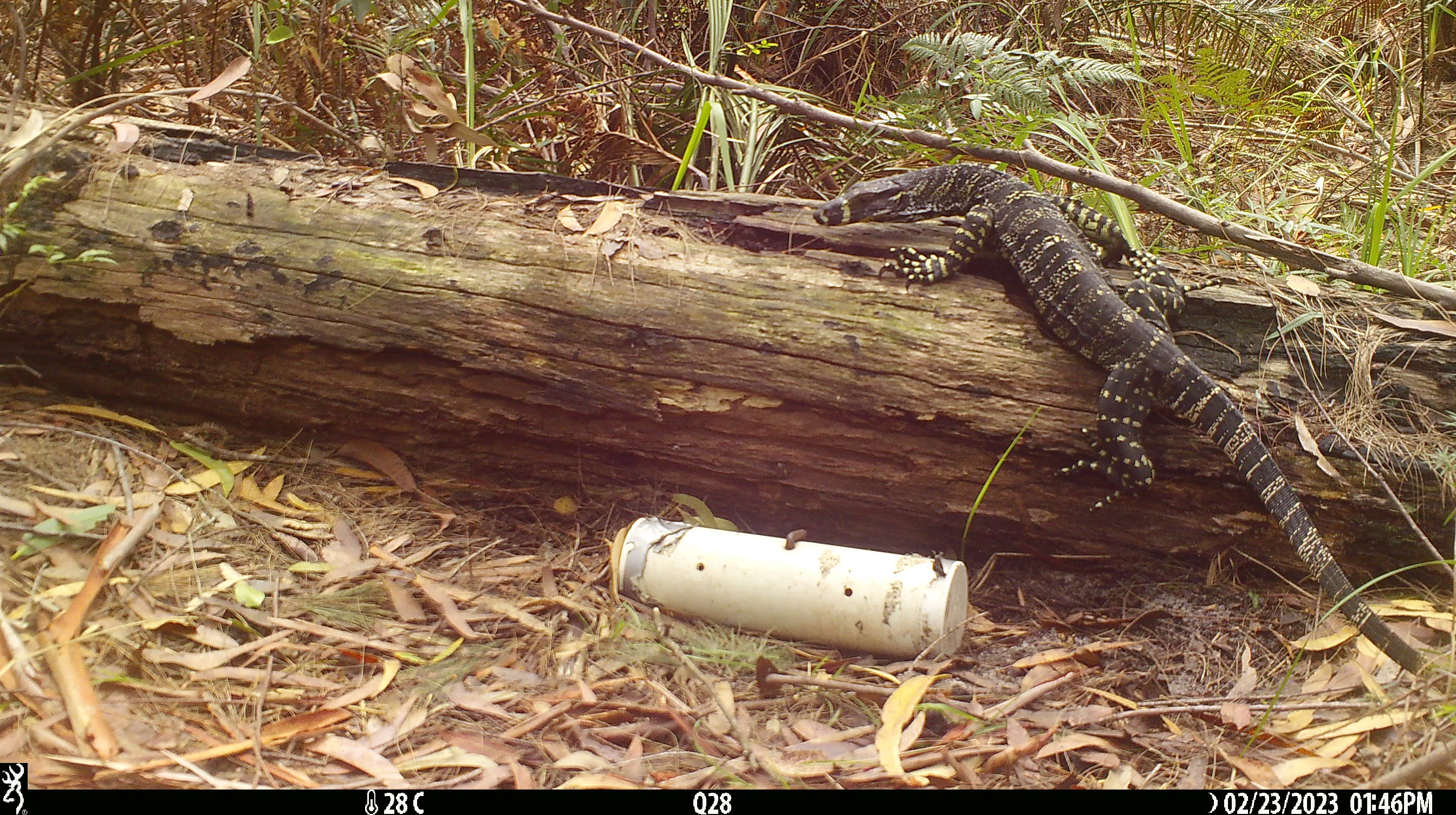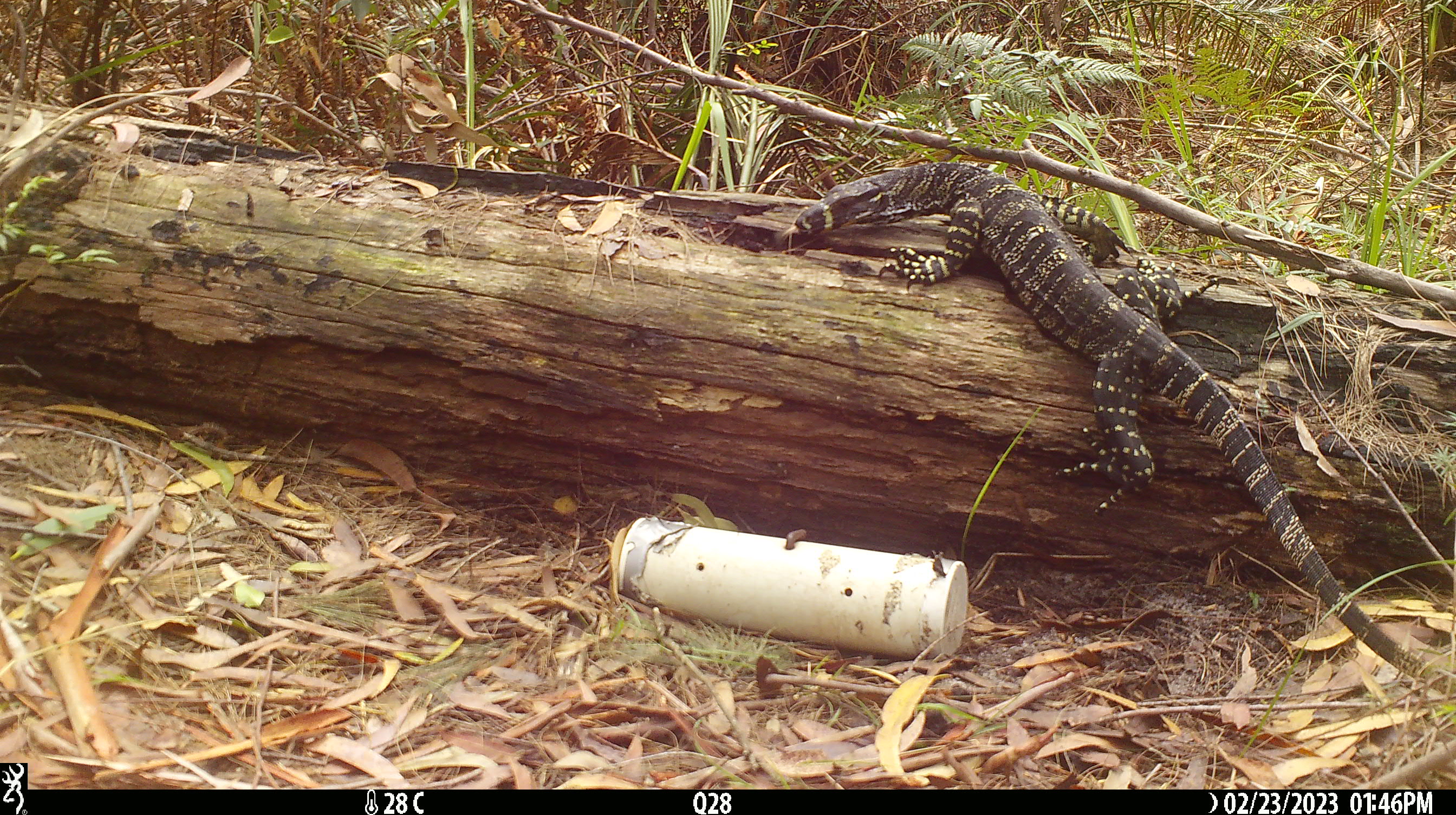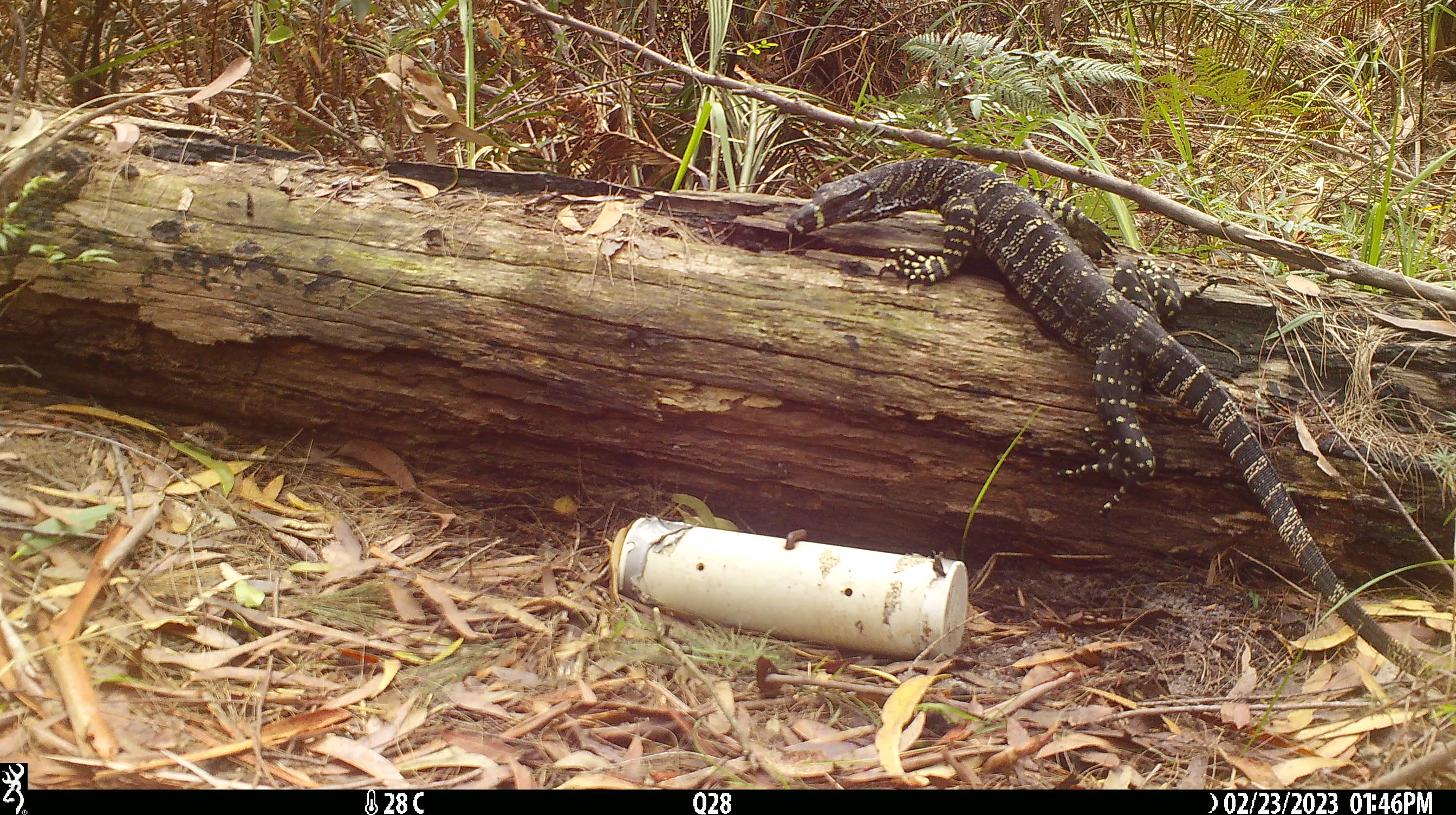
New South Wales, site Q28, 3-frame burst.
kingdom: Animalia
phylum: Chordata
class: Reptilia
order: Squamata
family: Varanidae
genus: Varanus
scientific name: Varanus varius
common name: lace monitor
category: goanna